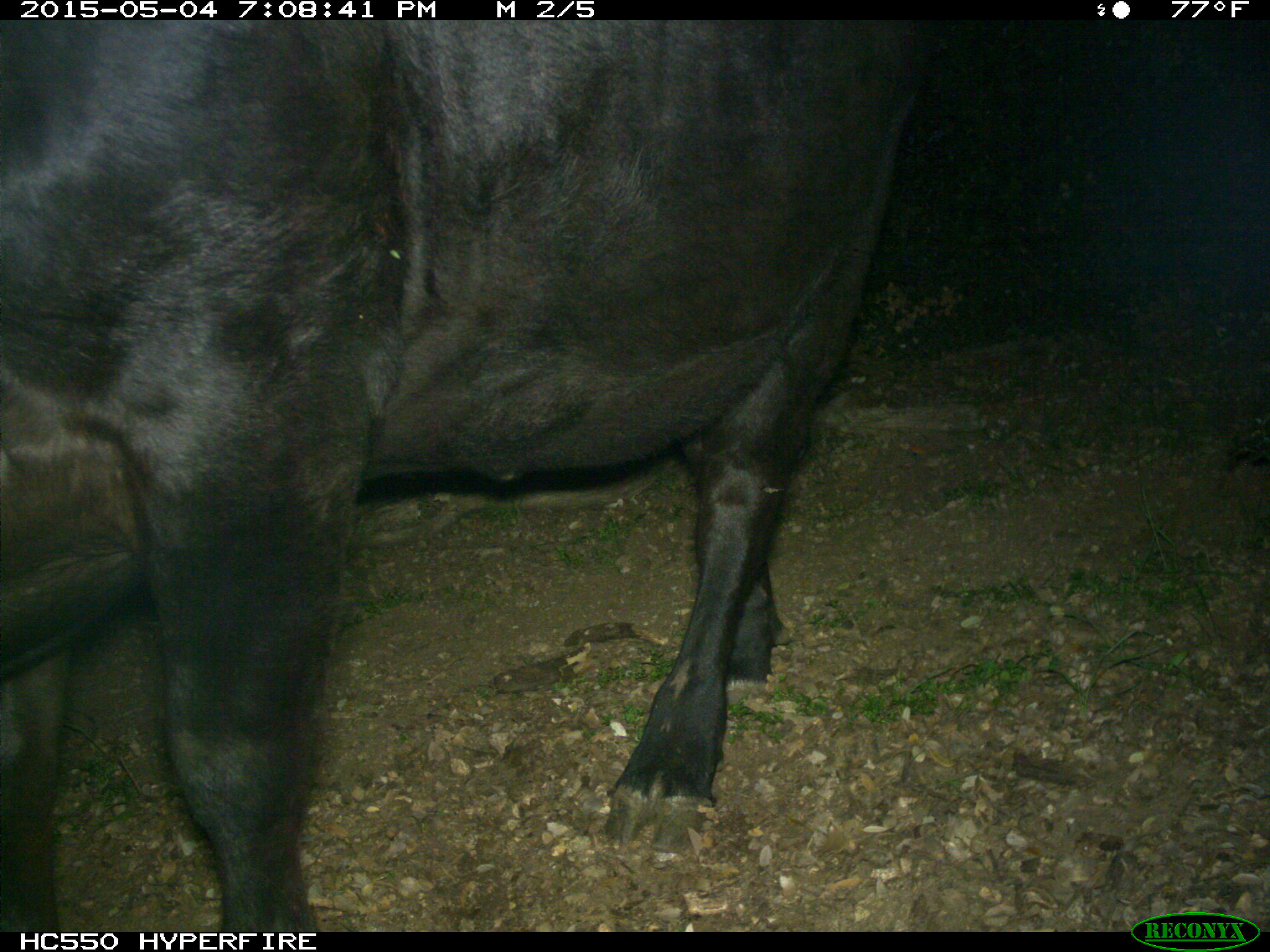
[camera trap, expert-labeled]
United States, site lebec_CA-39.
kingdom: Animalia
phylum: Chordata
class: Mammalia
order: Artiodactyla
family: Bovidae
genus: Bos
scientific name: Bos taurus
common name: domestic cow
Bos taurus (domestic cow).